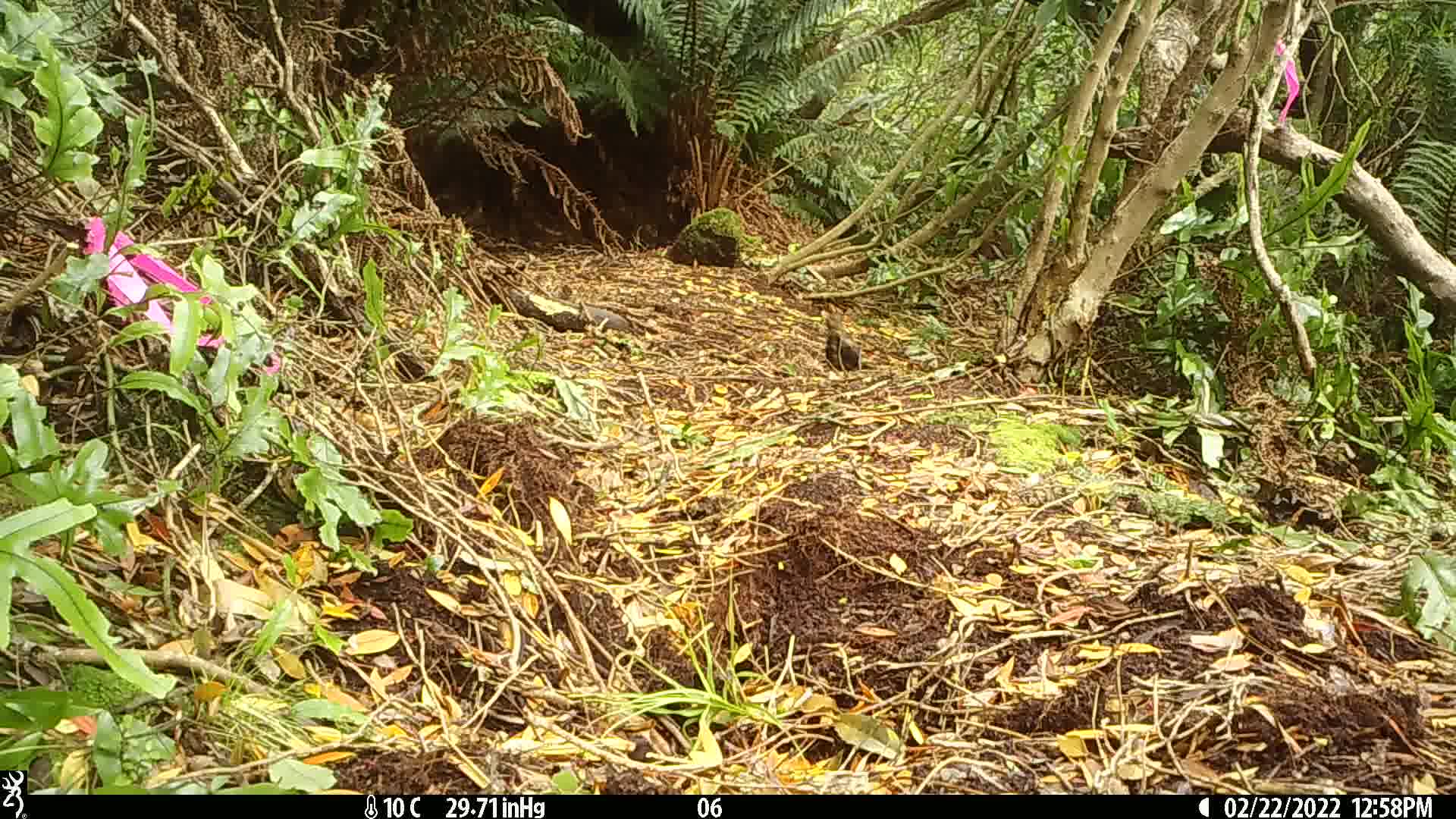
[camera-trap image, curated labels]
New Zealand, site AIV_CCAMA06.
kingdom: Animalia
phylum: Chordata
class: Aves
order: Passeriformes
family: Turdidae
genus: Turdus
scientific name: Turdus merula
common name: eurasian blackbird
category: blackbird